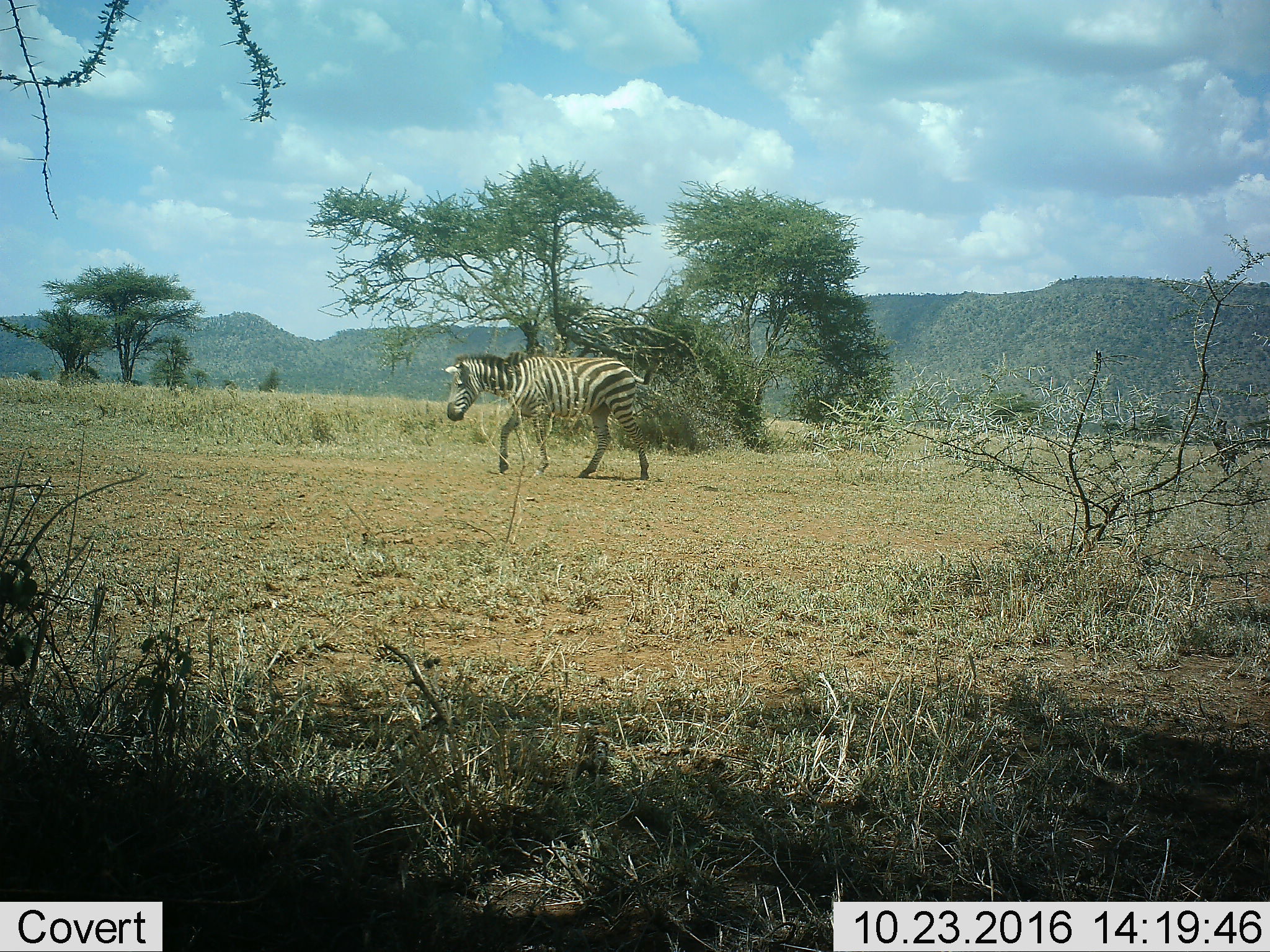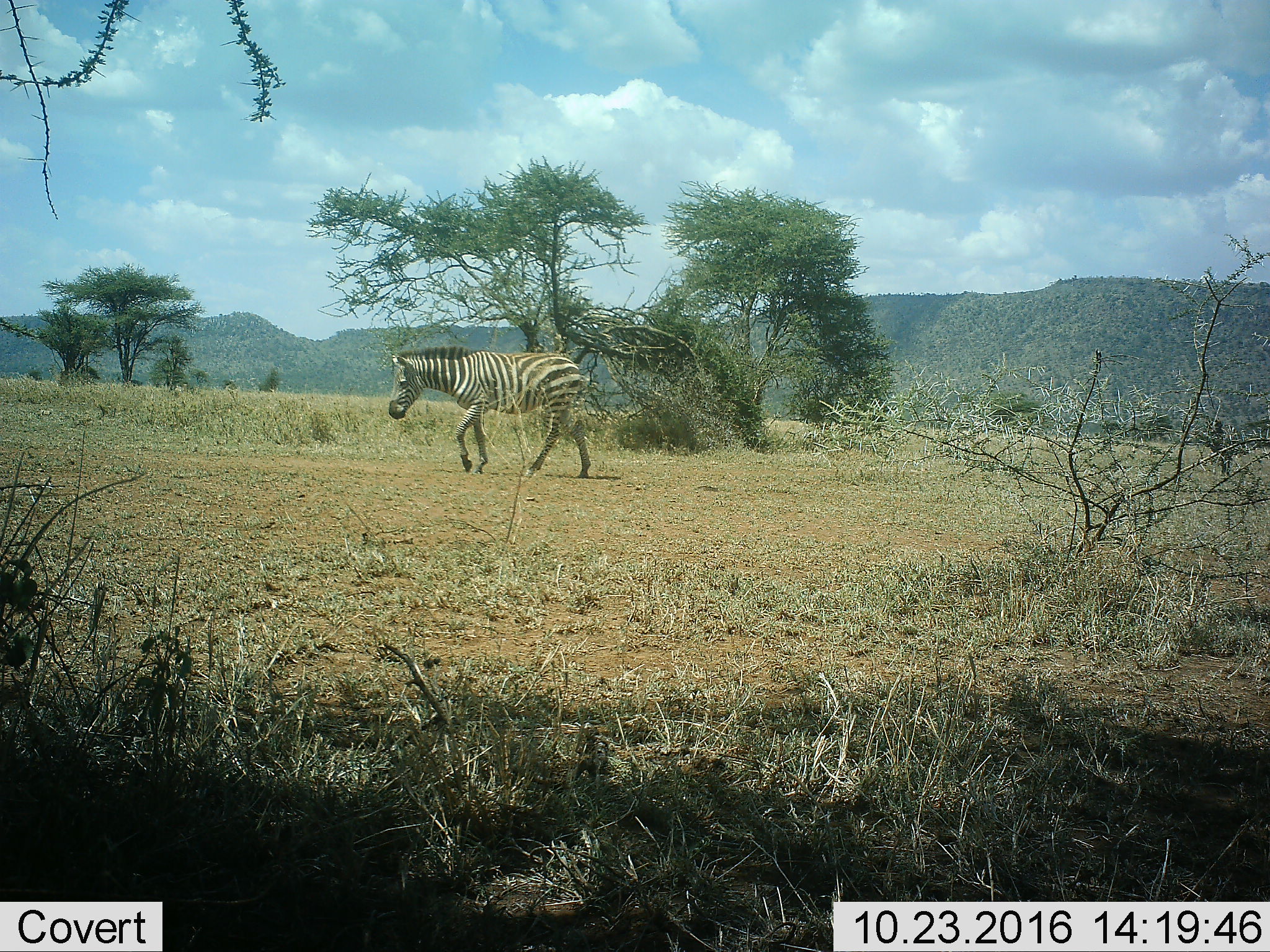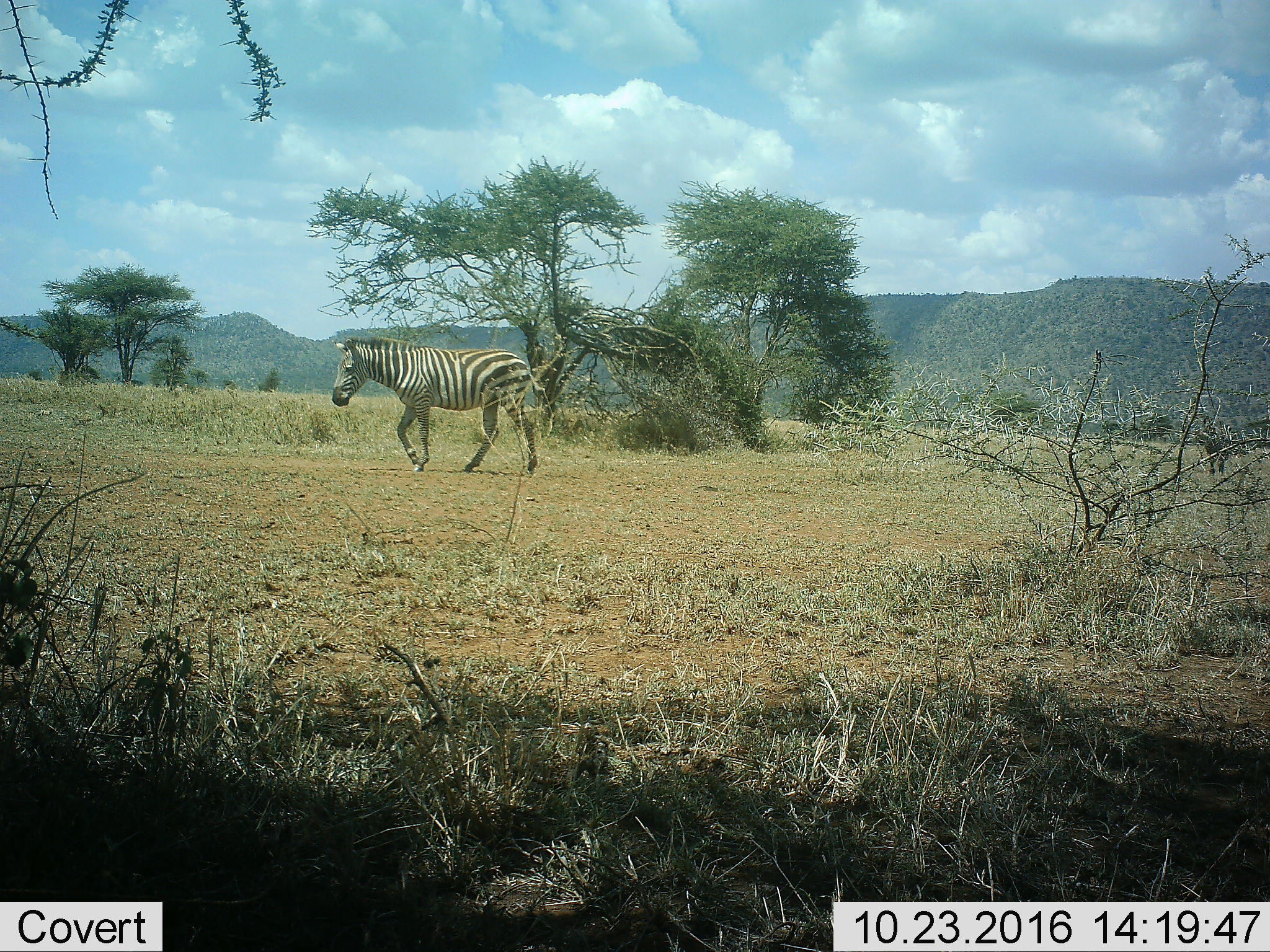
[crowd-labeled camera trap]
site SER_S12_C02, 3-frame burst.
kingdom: Animalia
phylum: Chordata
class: Mammalia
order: Perissodactyla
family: Equidae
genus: Equus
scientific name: Equus quagga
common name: plains zebra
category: zebraplains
Zebraplains (plains zebra) (Equus quagga), count 1. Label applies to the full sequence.